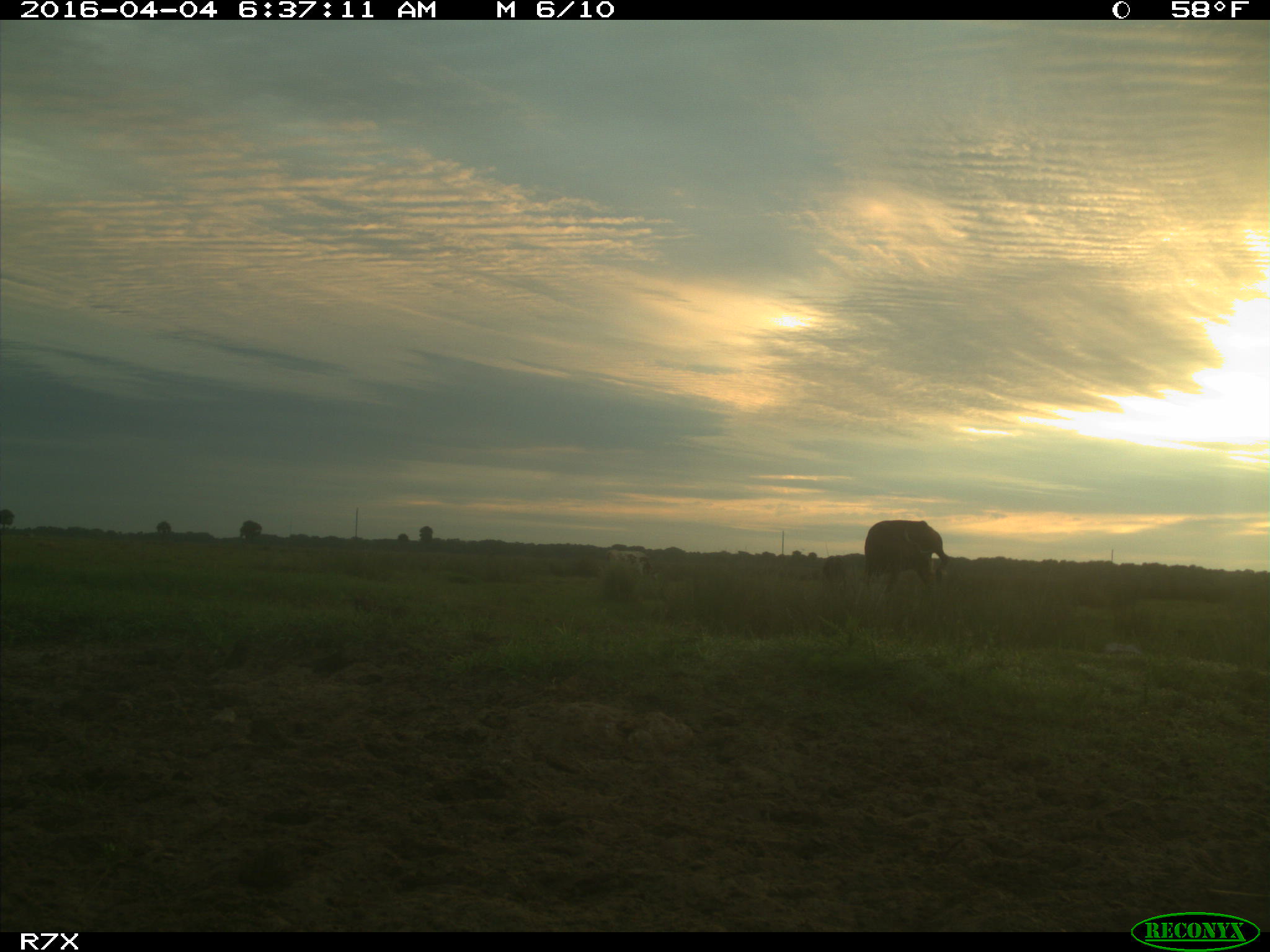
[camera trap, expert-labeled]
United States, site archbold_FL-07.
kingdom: Animalia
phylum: Chordata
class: Mammalia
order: Artiodactyla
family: Bovidae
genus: Bos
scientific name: Bos taurus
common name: domestic cow